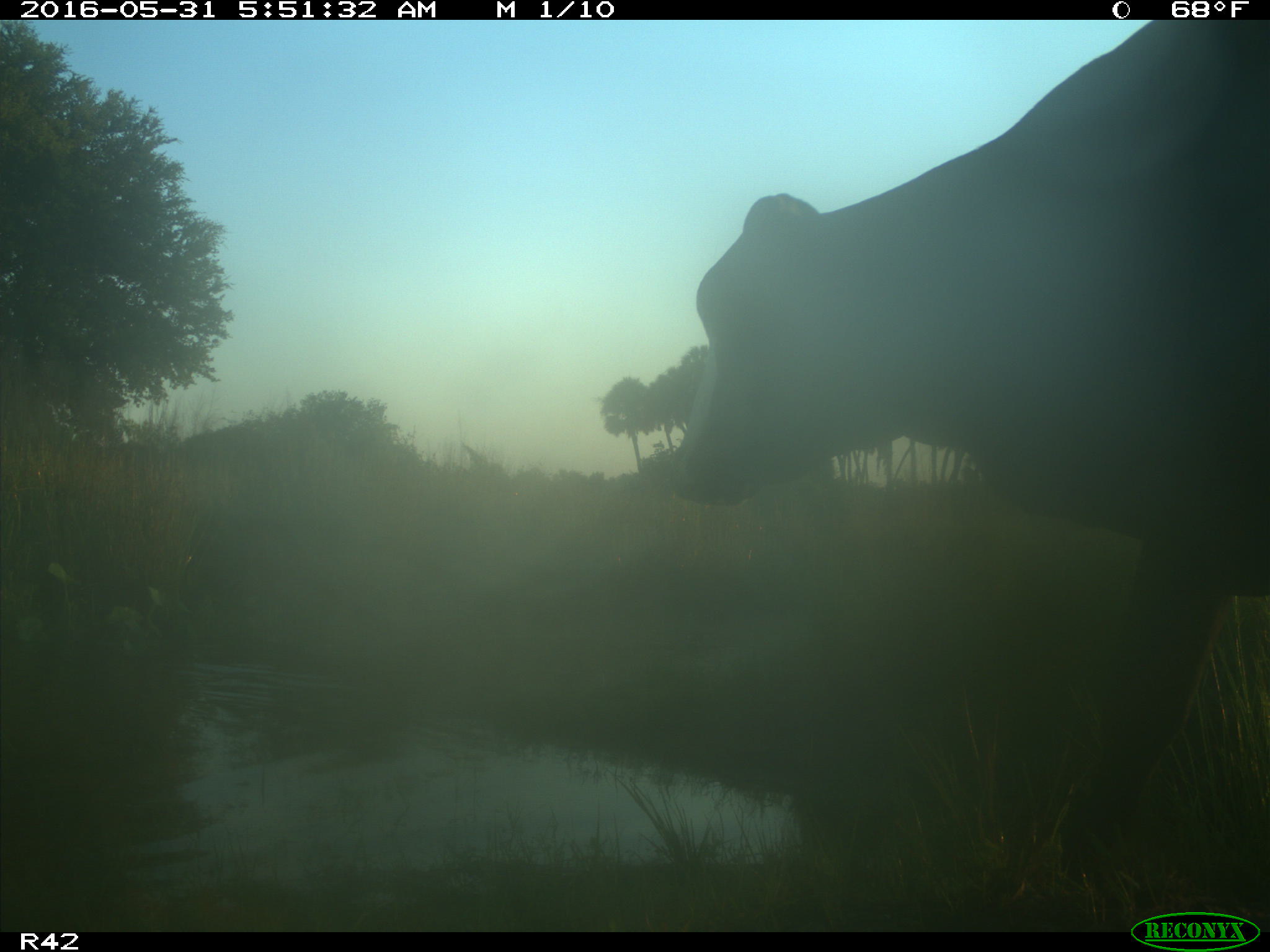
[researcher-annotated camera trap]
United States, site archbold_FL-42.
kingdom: Animalia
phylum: Chordata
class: Mammalia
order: Artiodactyla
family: Bovidae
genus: Bos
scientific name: Bos taurus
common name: domestic cow